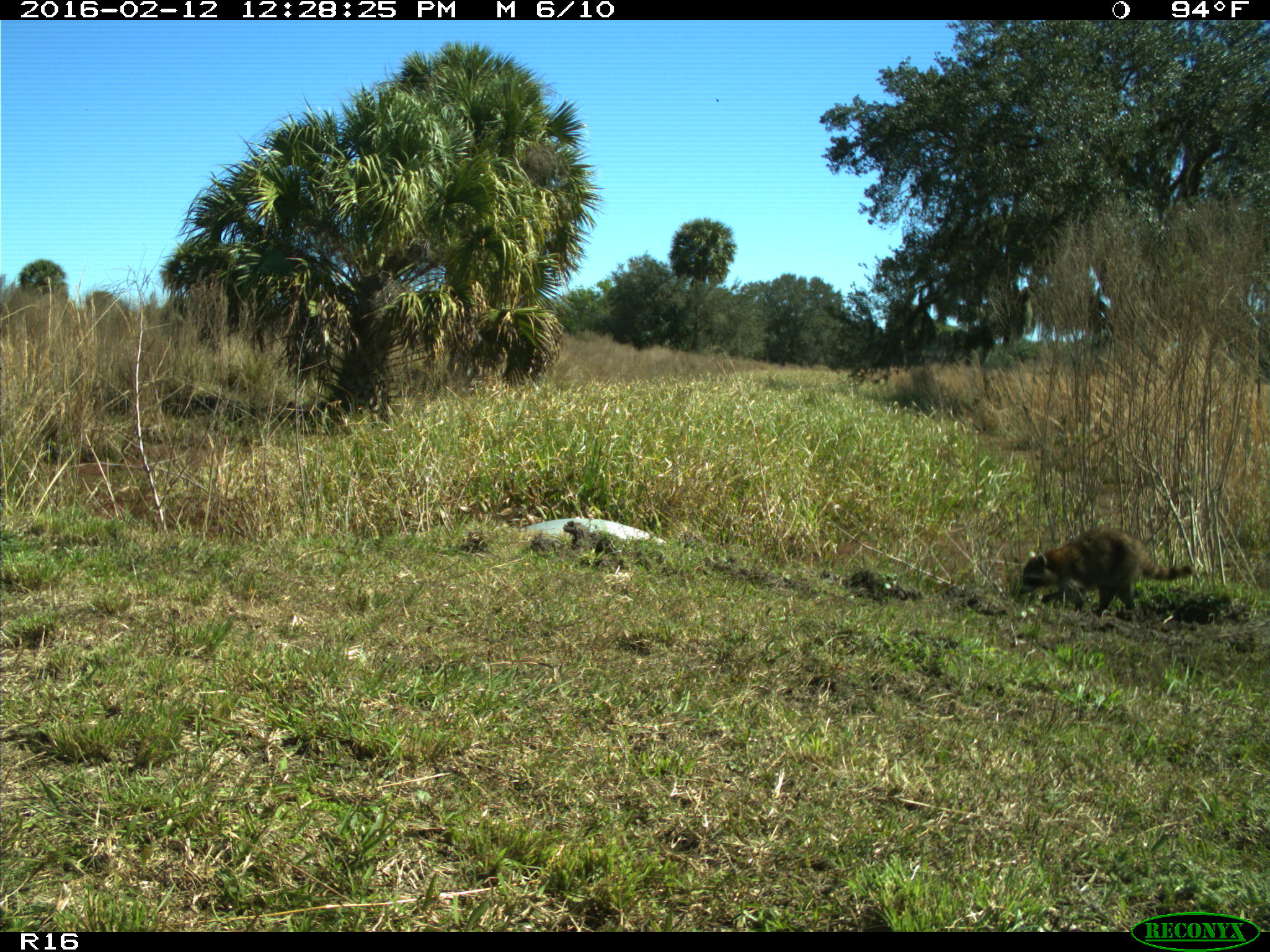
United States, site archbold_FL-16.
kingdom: Animalia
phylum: Chordata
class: Mammalia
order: Carnivora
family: Procyonidae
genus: Procyon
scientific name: Procyon lotor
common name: common raccoon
Procyon lotor (common raccoon).